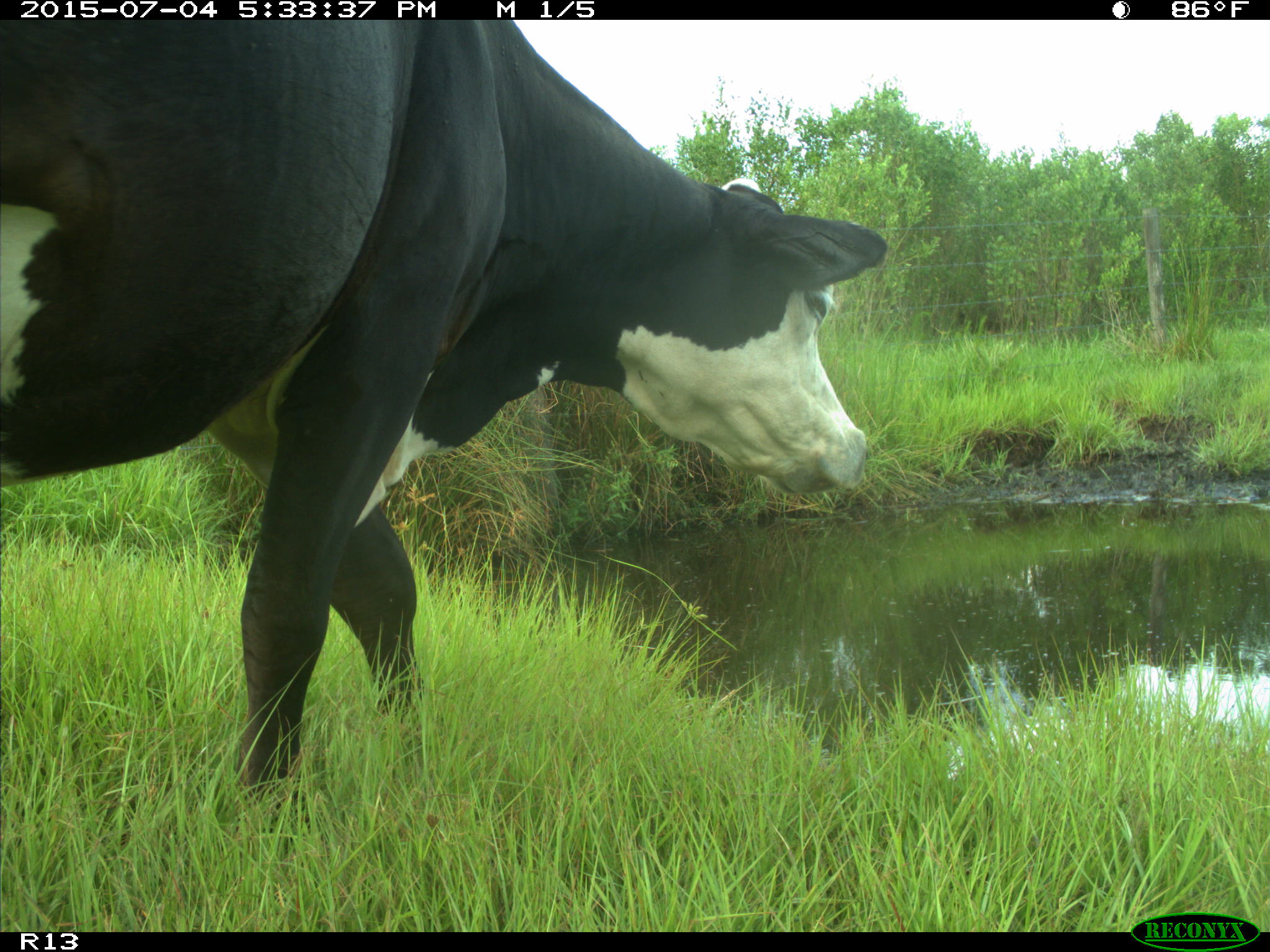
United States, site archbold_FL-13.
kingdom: Animalia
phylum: Chordata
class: Mammalia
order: Artiodactyla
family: Bovidae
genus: Bos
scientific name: Bos taurus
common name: domestic cow